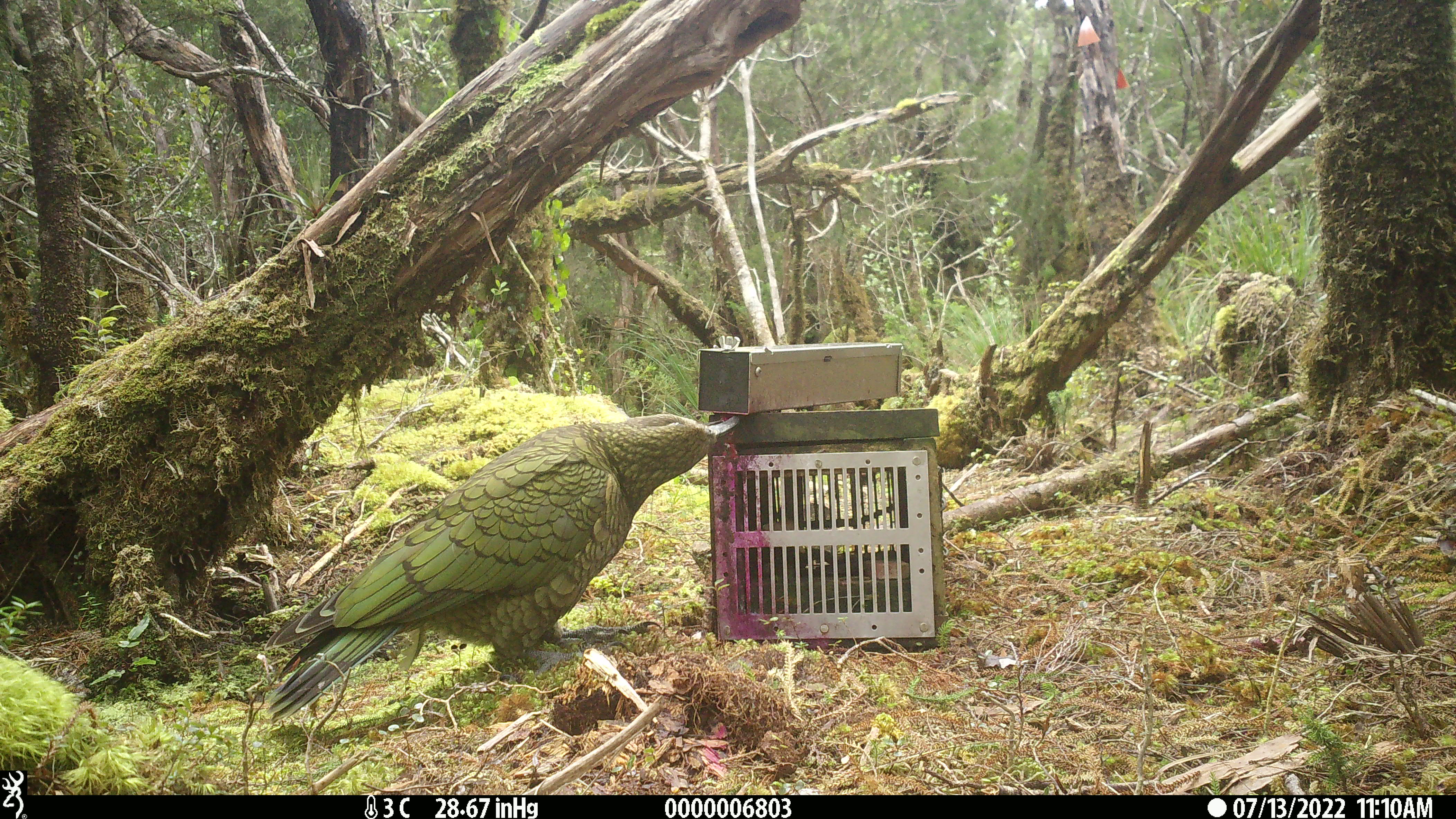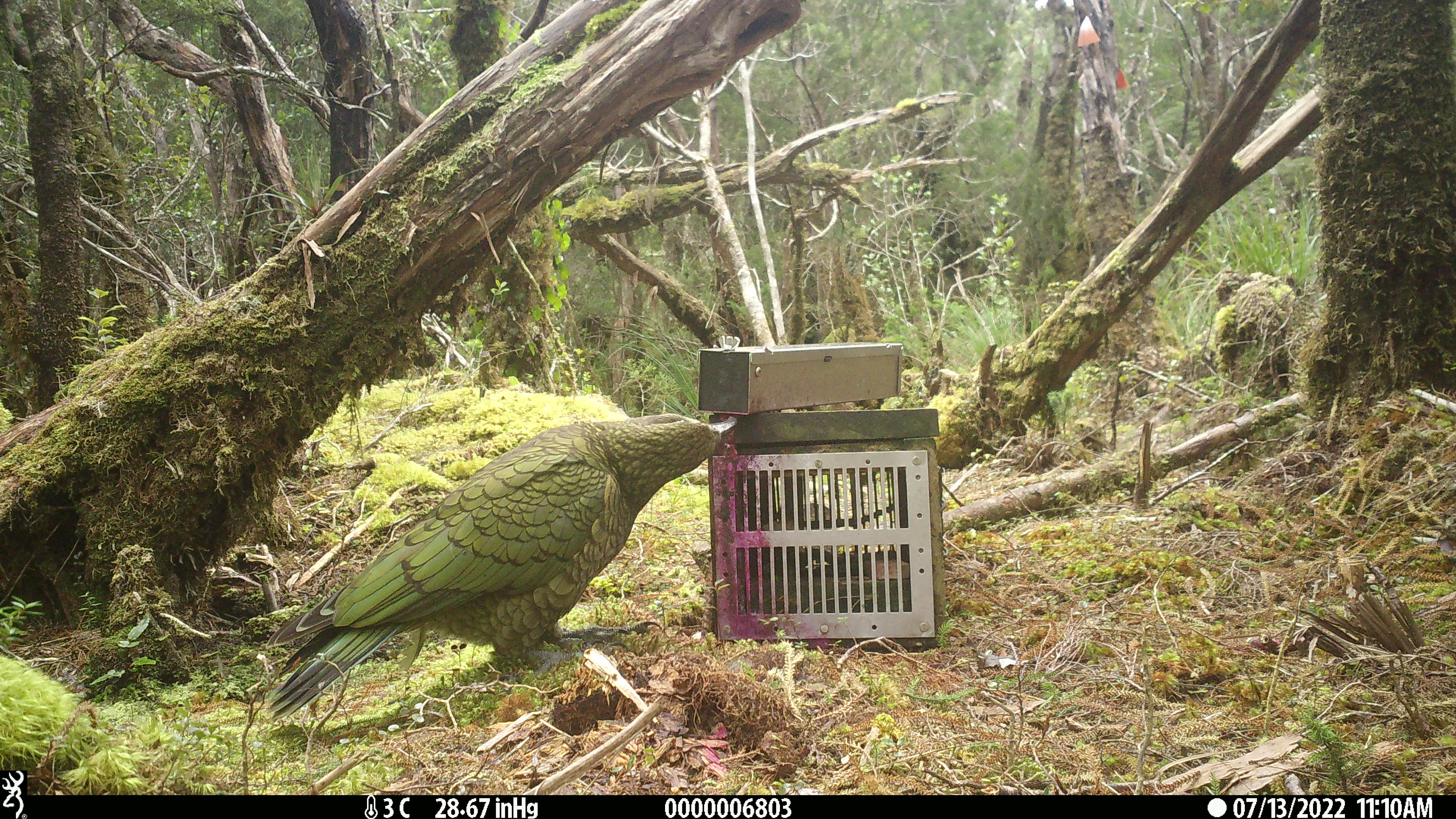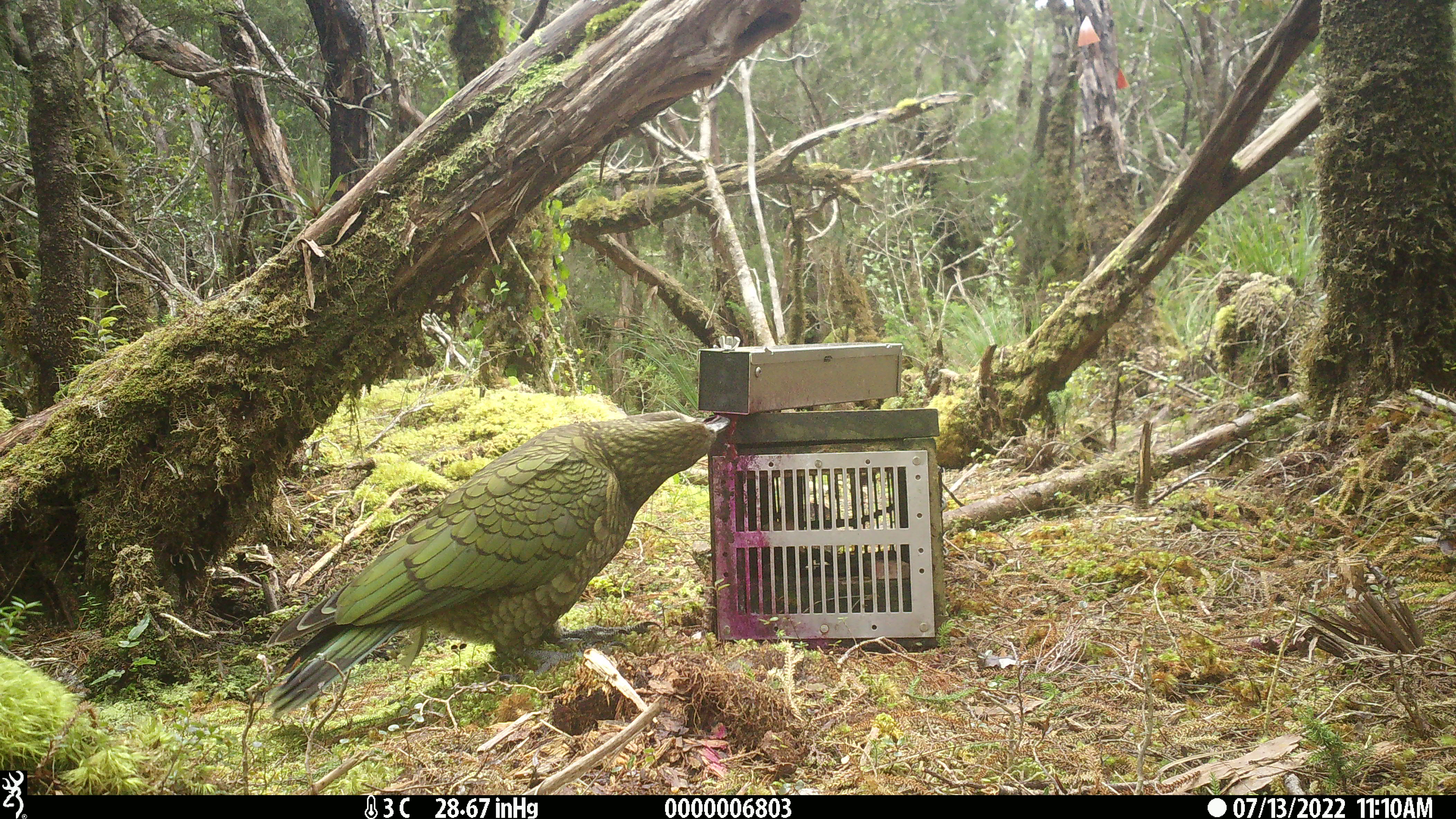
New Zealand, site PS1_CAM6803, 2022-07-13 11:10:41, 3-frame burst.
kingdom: Animalia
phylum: Chordata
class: Aves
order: Psittaciformes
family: Strigopidae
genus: Nestor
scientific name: Nestor notabilis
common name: kea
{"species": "kea (Nestor notabilis)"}